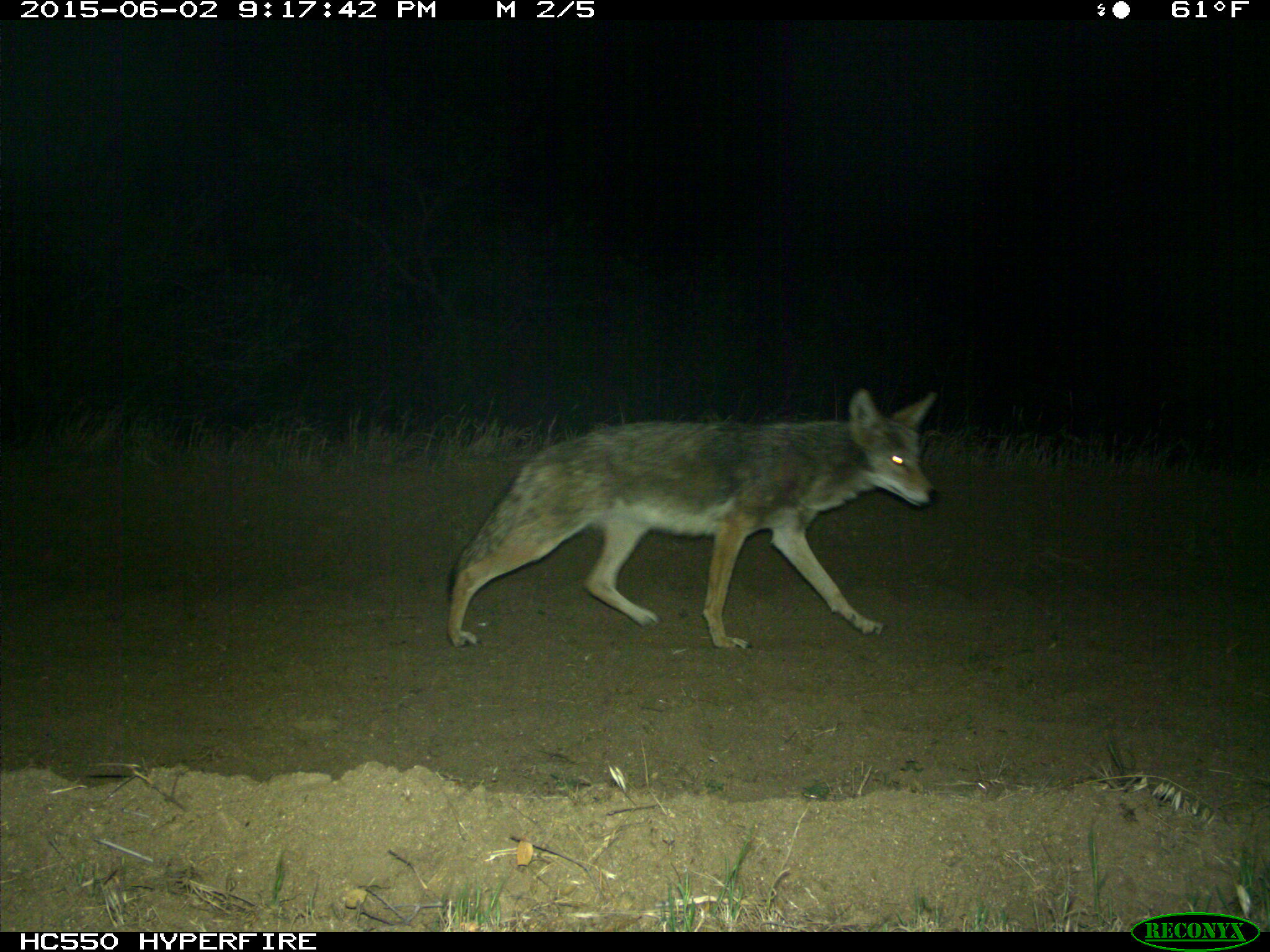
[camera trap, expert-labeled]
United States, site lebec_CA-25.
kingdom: Animalia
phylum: Chordata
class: Mammalia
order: Carnivora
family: Canidae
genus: Canis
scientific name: Canis latrans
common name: coyote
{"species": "Canis latrans (coyote)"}